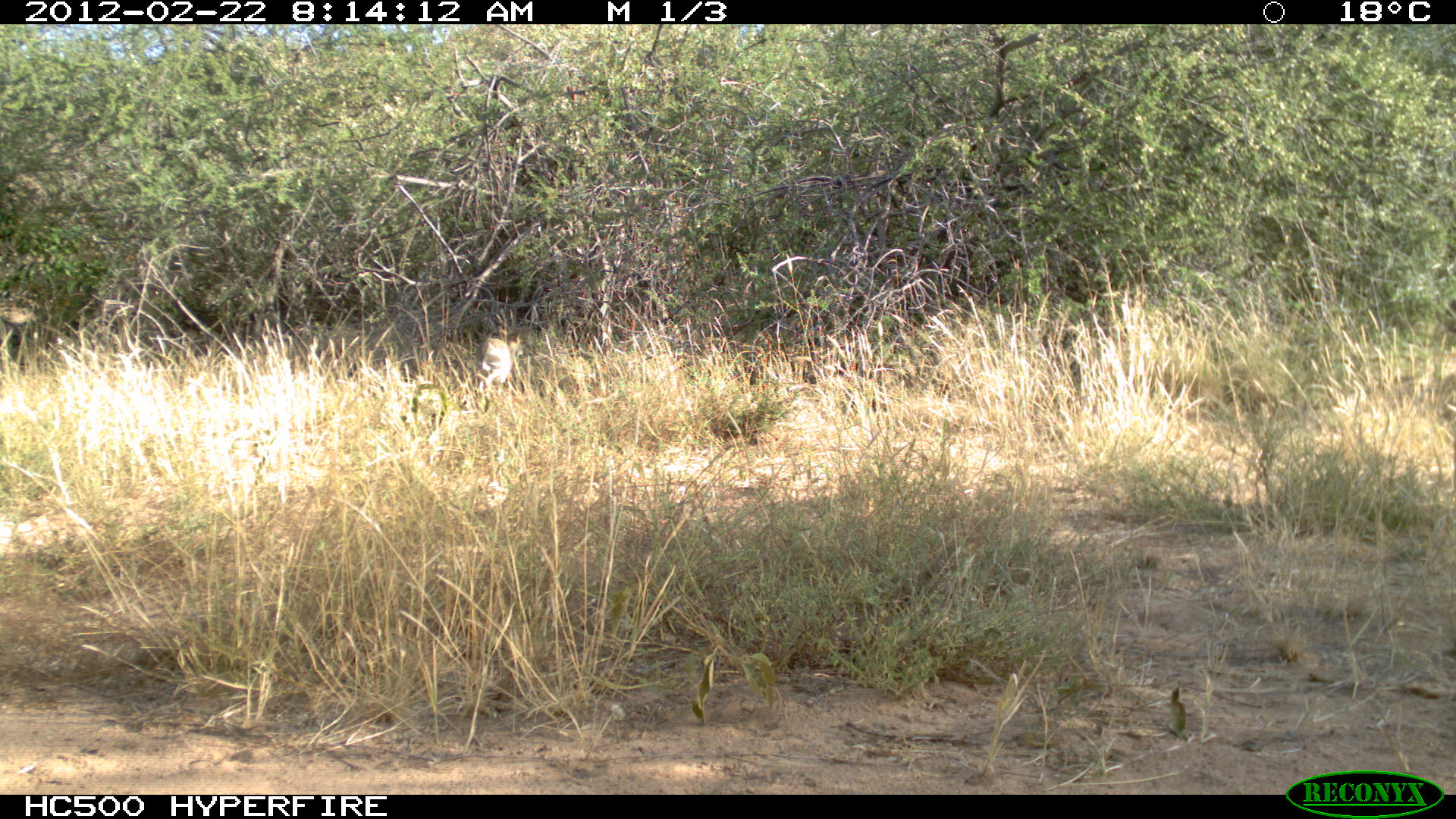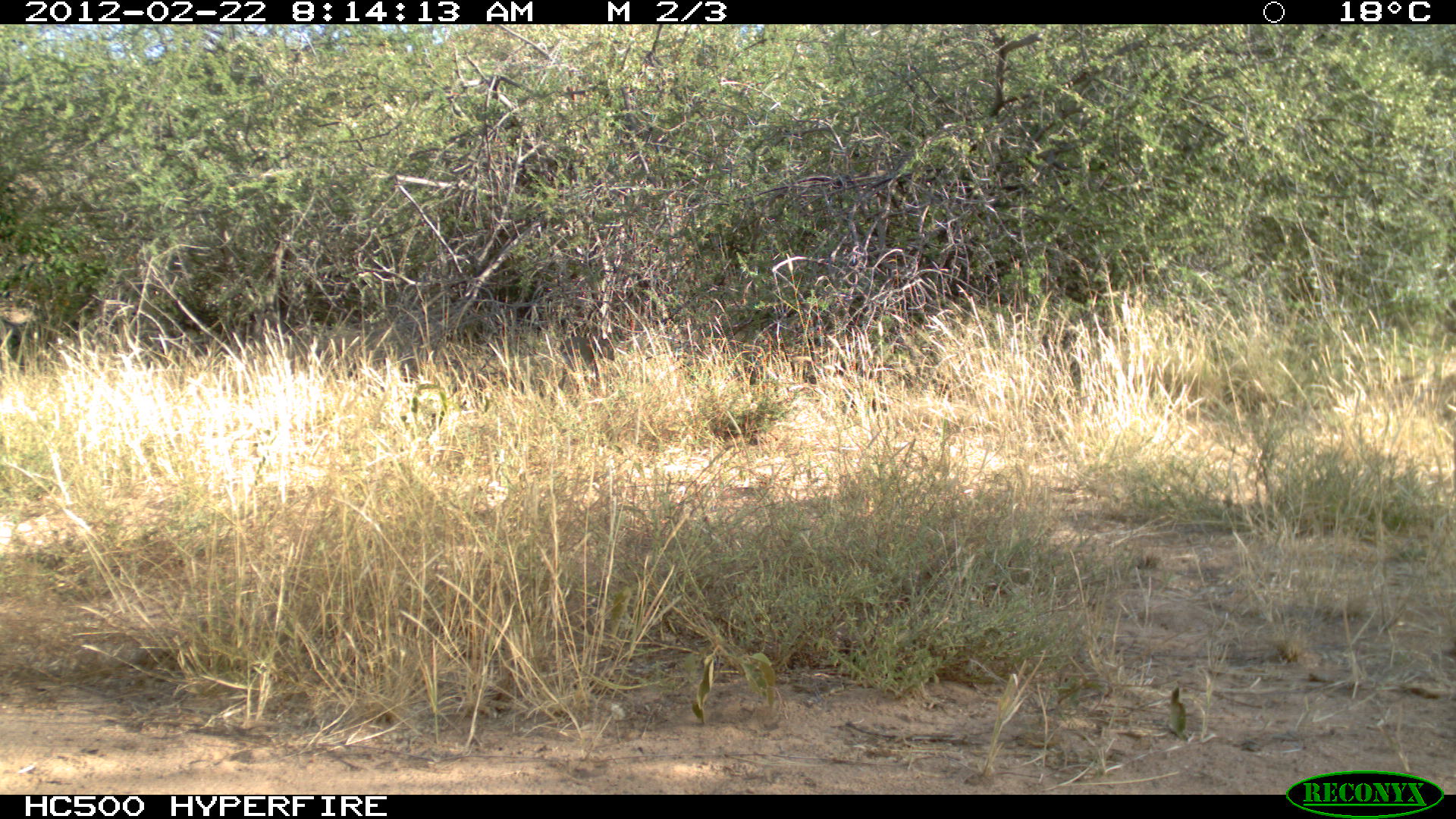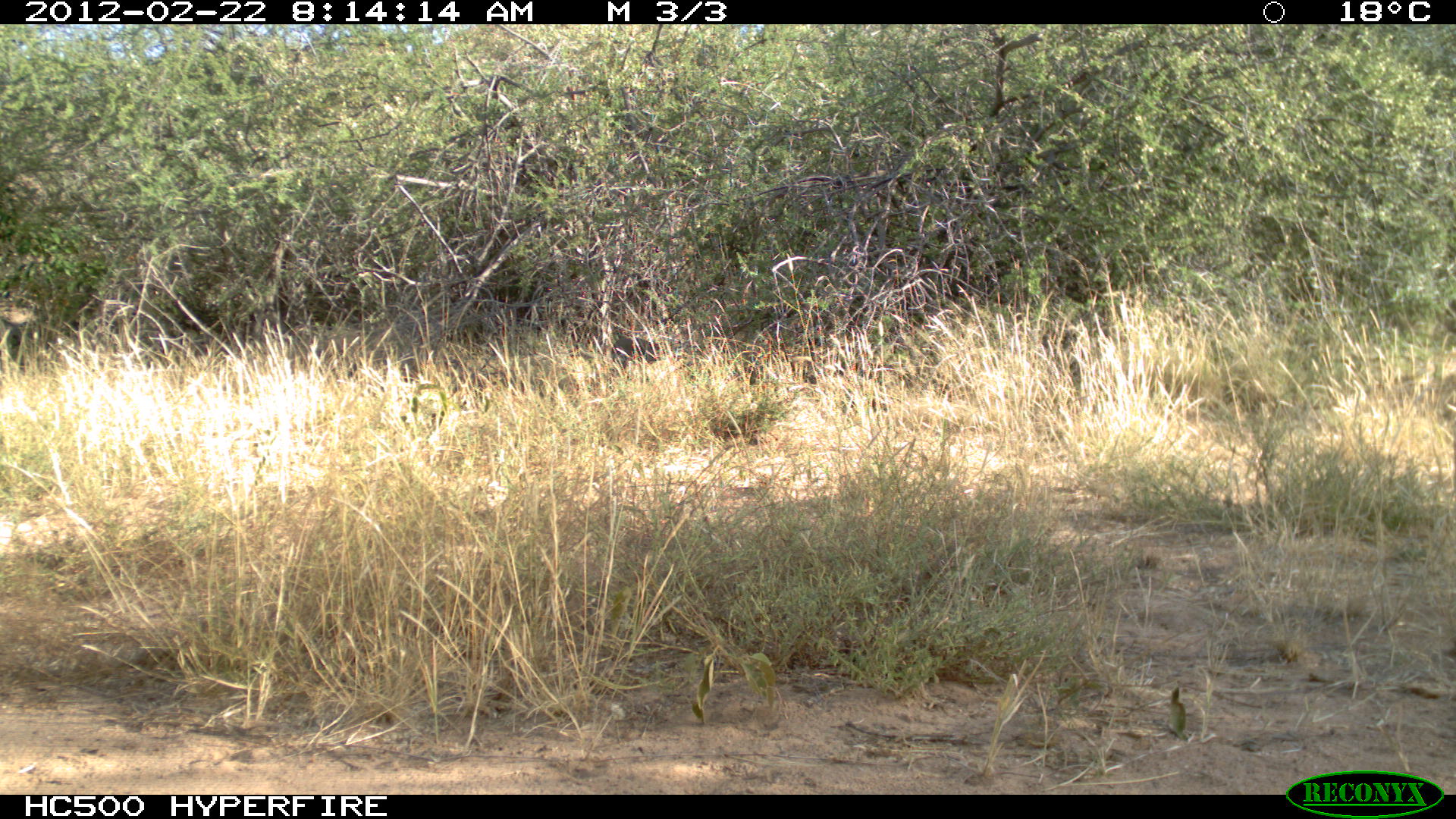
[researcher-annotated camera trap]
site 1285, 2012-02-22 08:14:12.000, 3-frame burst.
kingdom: Animalia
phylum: Chordata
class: Mammalia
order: Artiodactyla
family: Bovidae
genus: Madoqua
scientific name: Madoqua guentheri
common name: günther's dik-dik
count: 1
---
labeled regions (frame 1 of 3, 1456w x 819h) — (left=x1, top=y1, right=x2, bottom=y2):
madoqua guentheri: (left=469, top=320, right=523, bottom=396)